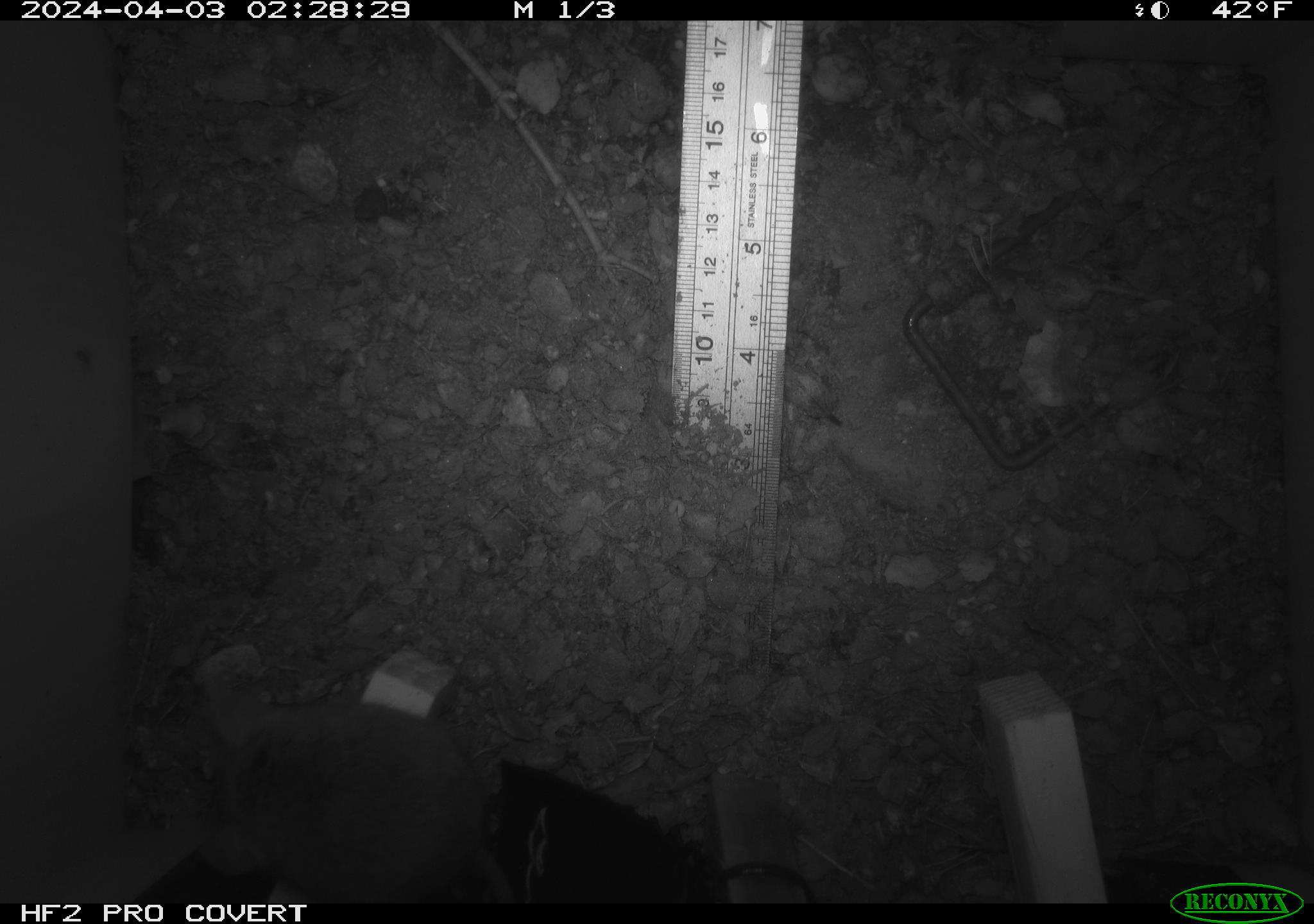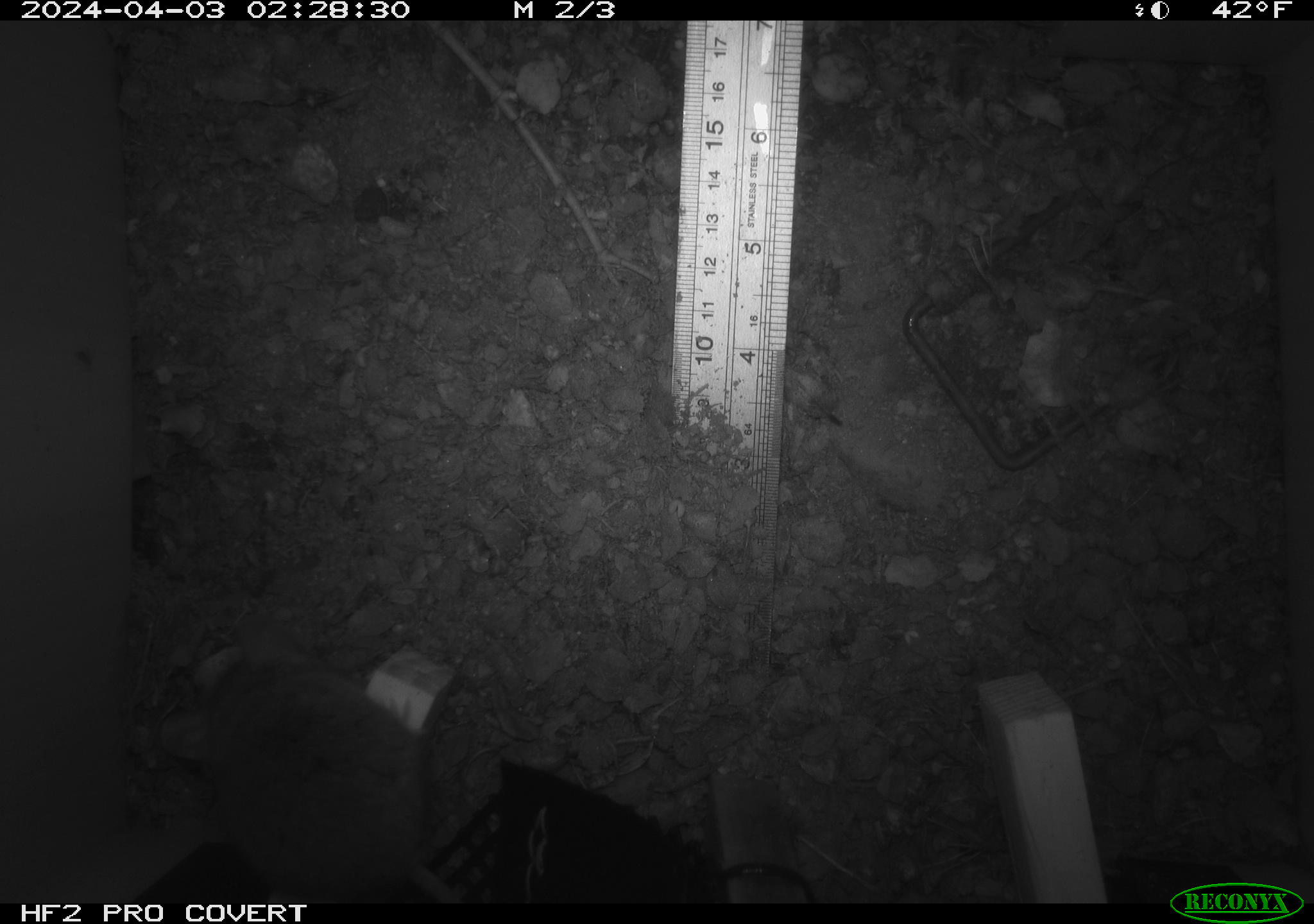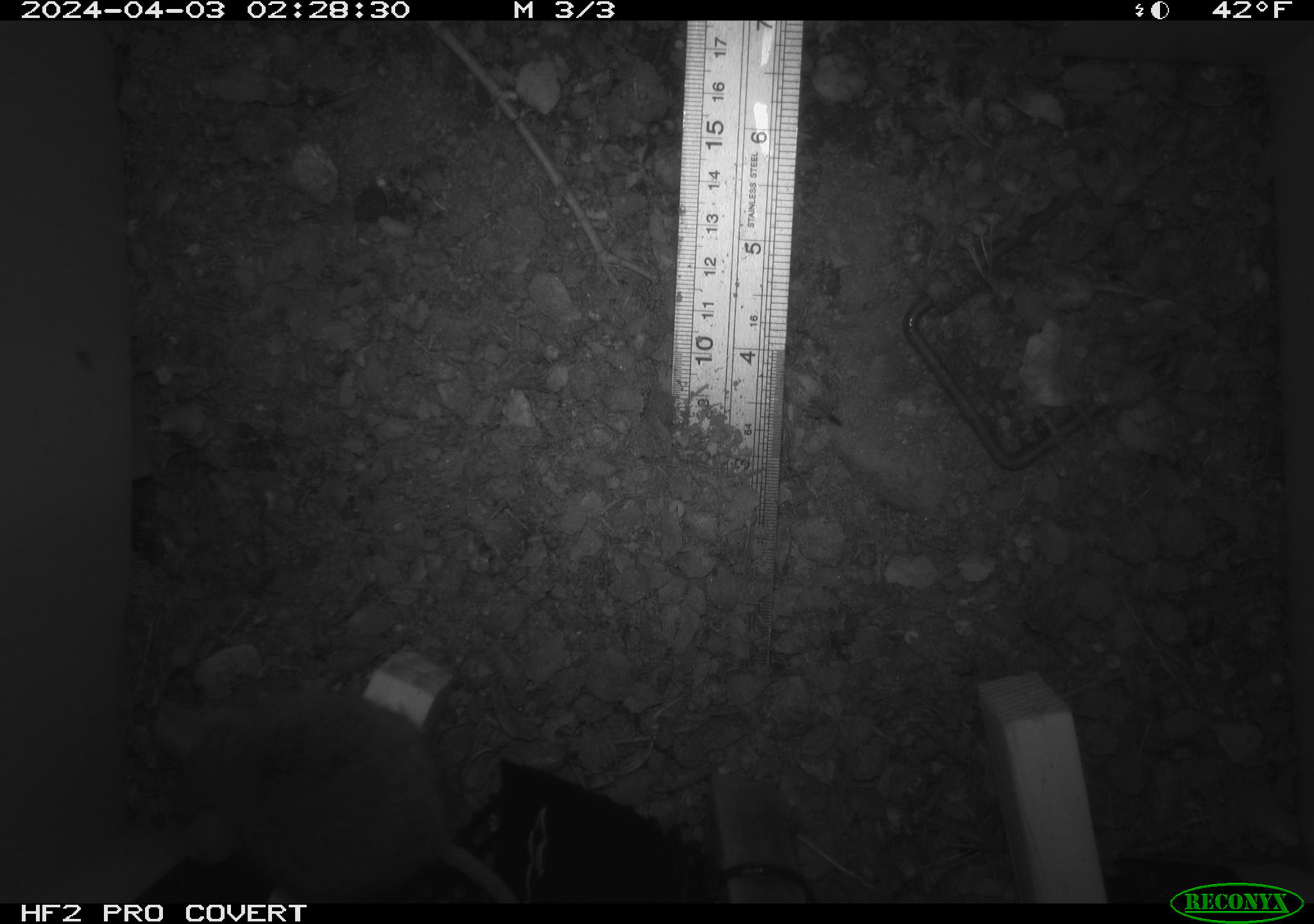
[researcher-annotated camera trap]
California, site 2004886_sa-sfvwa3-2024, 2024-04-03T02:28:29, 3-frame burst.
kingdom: Animalia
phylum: Chordata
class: Mammalia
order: Rodentia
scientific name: Rodentia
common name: mouse species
Mouse species (Rodentia).